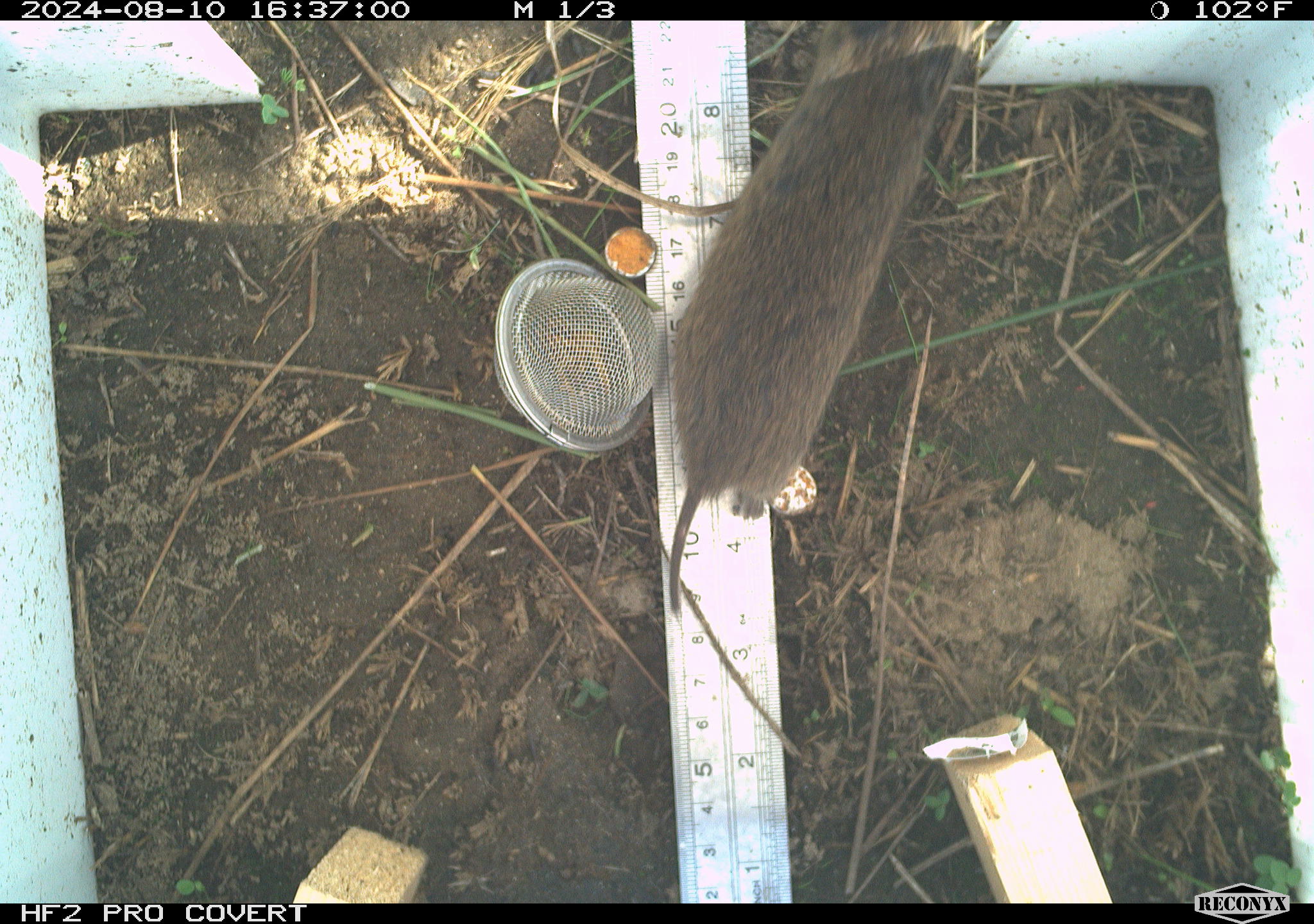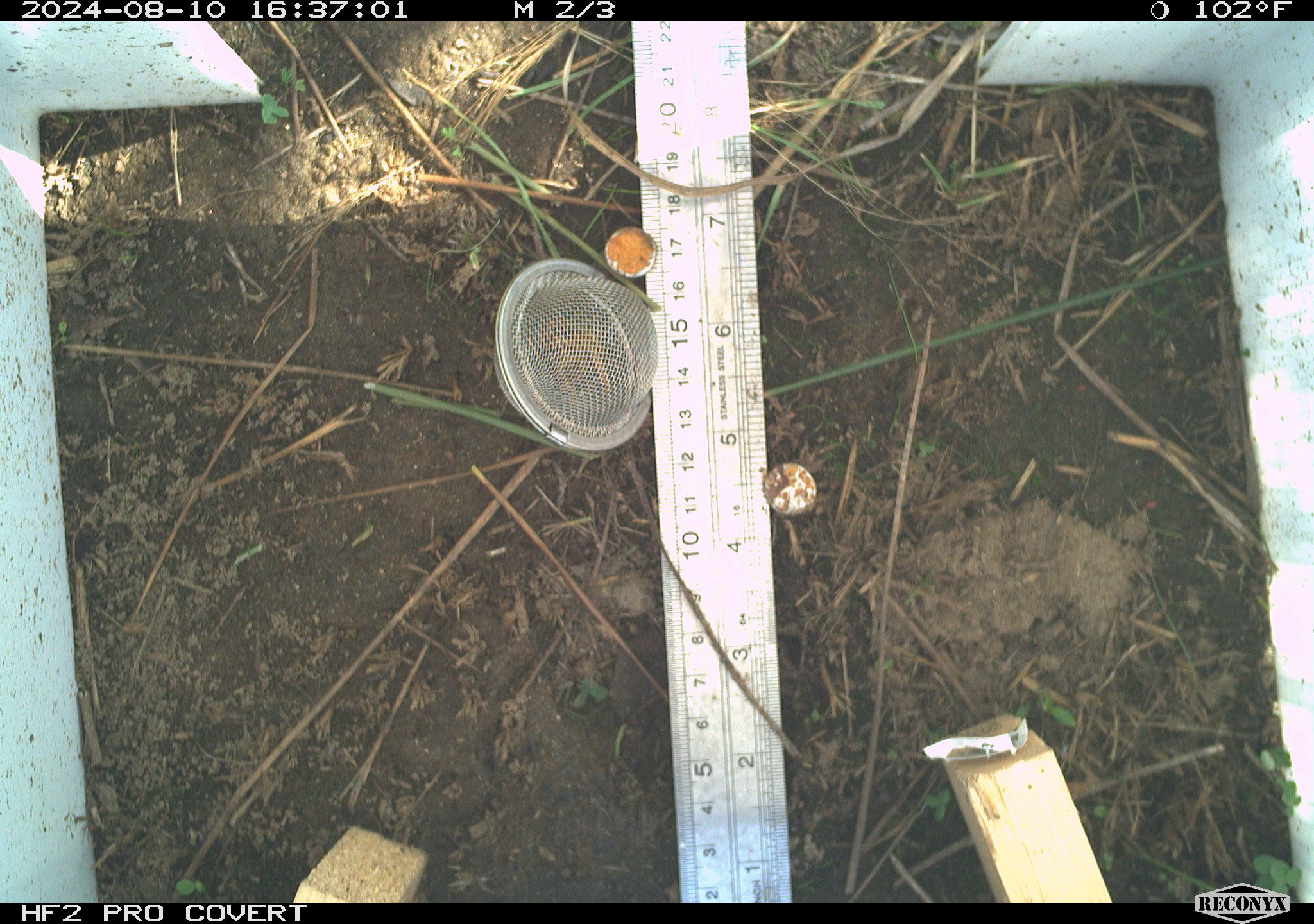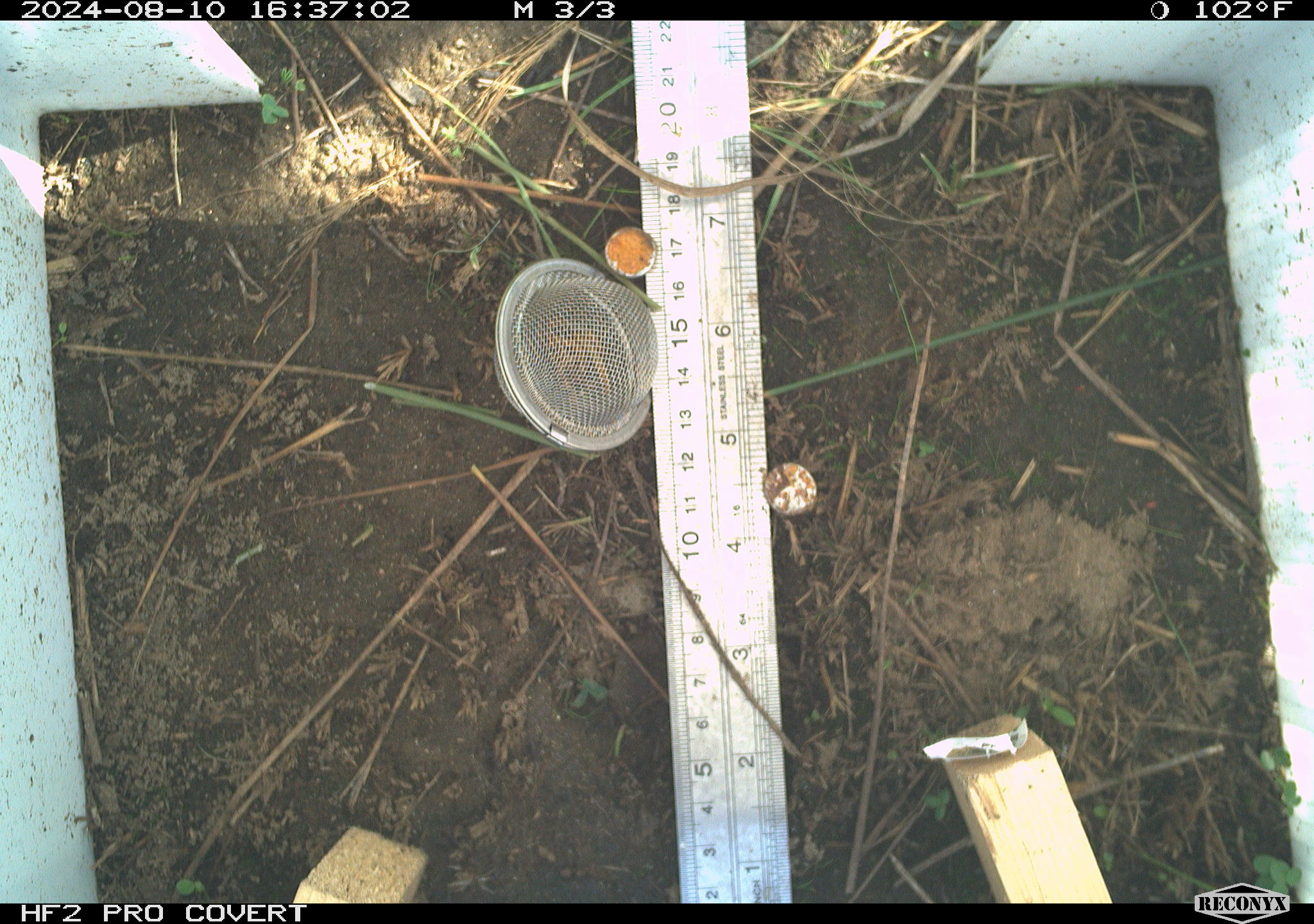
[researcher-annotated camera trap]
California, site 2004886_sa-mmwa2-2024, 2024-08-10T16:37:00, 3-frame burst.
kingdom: Animalia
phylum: Chordata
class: Mammalia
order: Rodentia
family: Cricetidae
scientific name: Arvicolinae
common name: voles, lemmings, and muskrats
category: arvicolinae subfamily